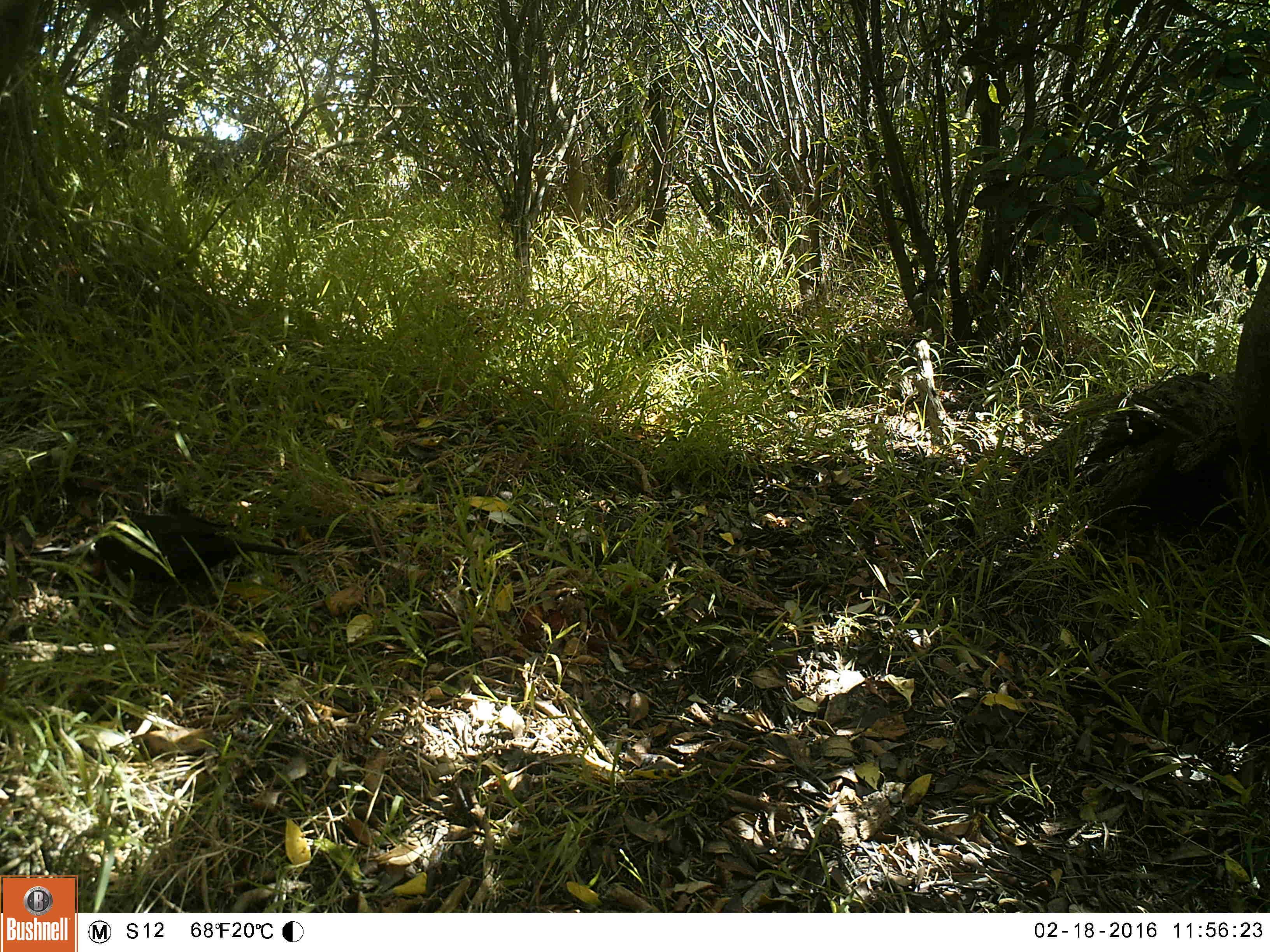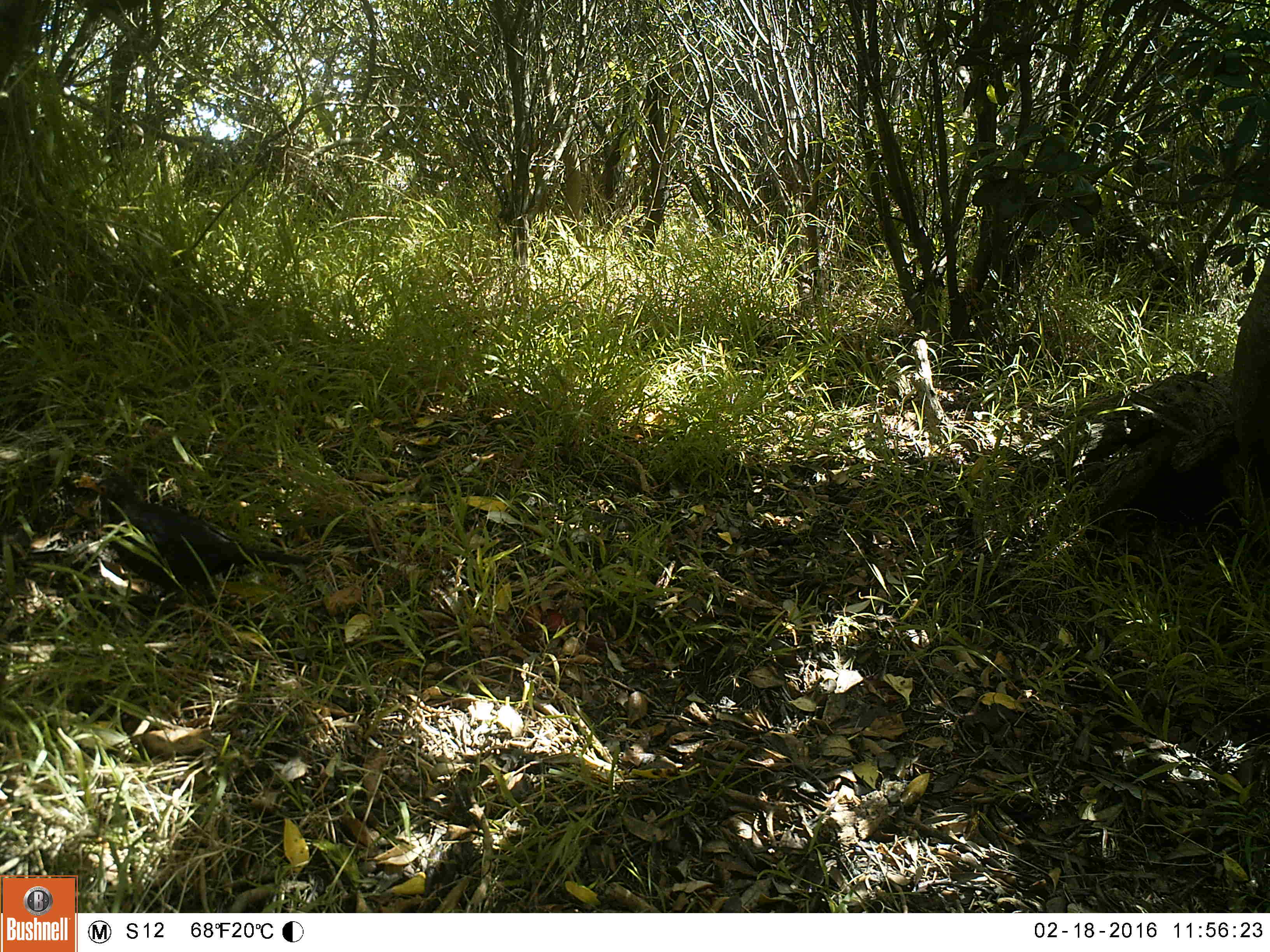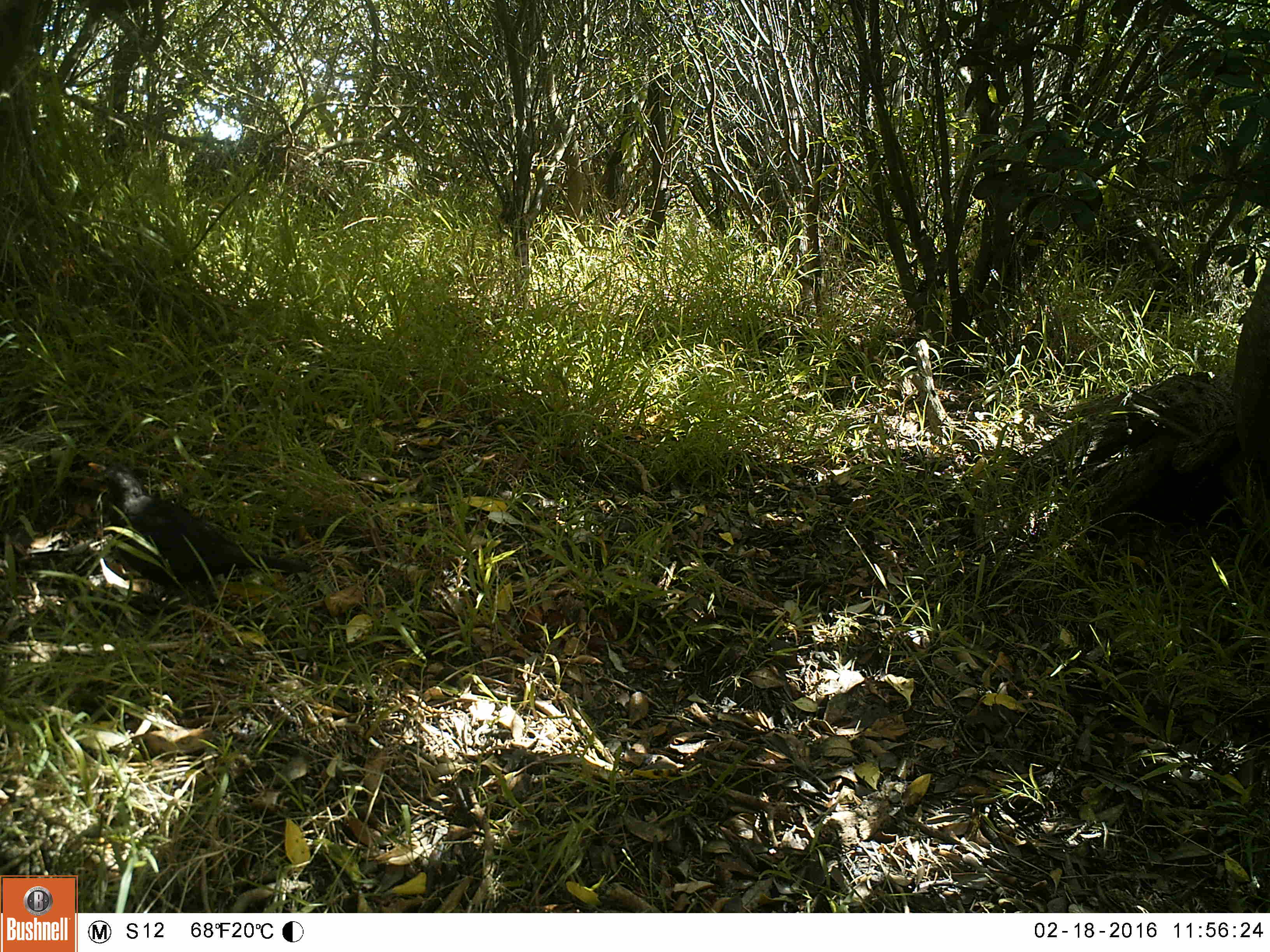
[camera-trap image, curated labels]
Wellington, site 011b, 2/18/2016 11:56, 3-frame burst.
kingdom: Animalia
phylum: Chordata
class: Aves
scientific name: Aves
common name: bird